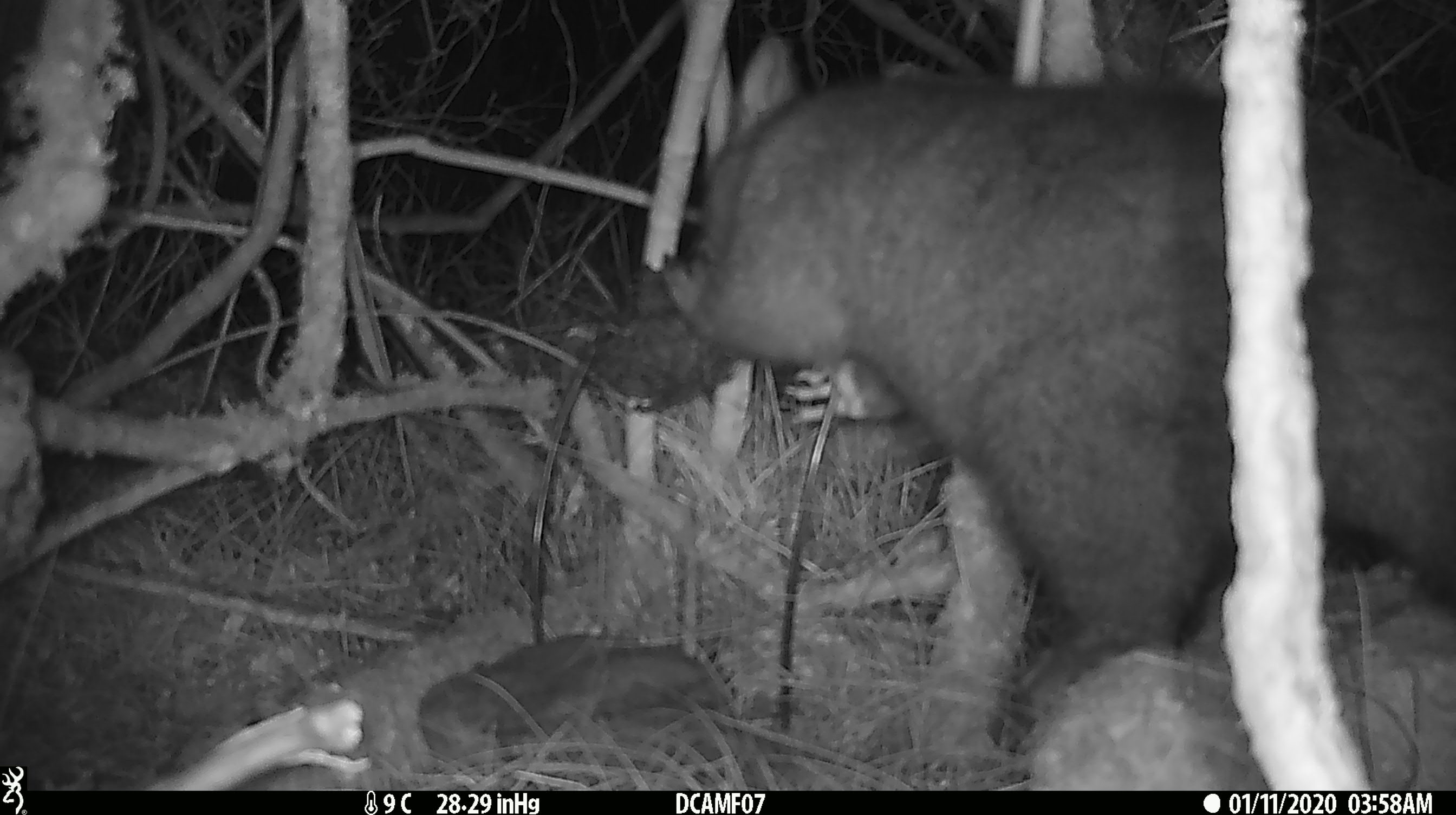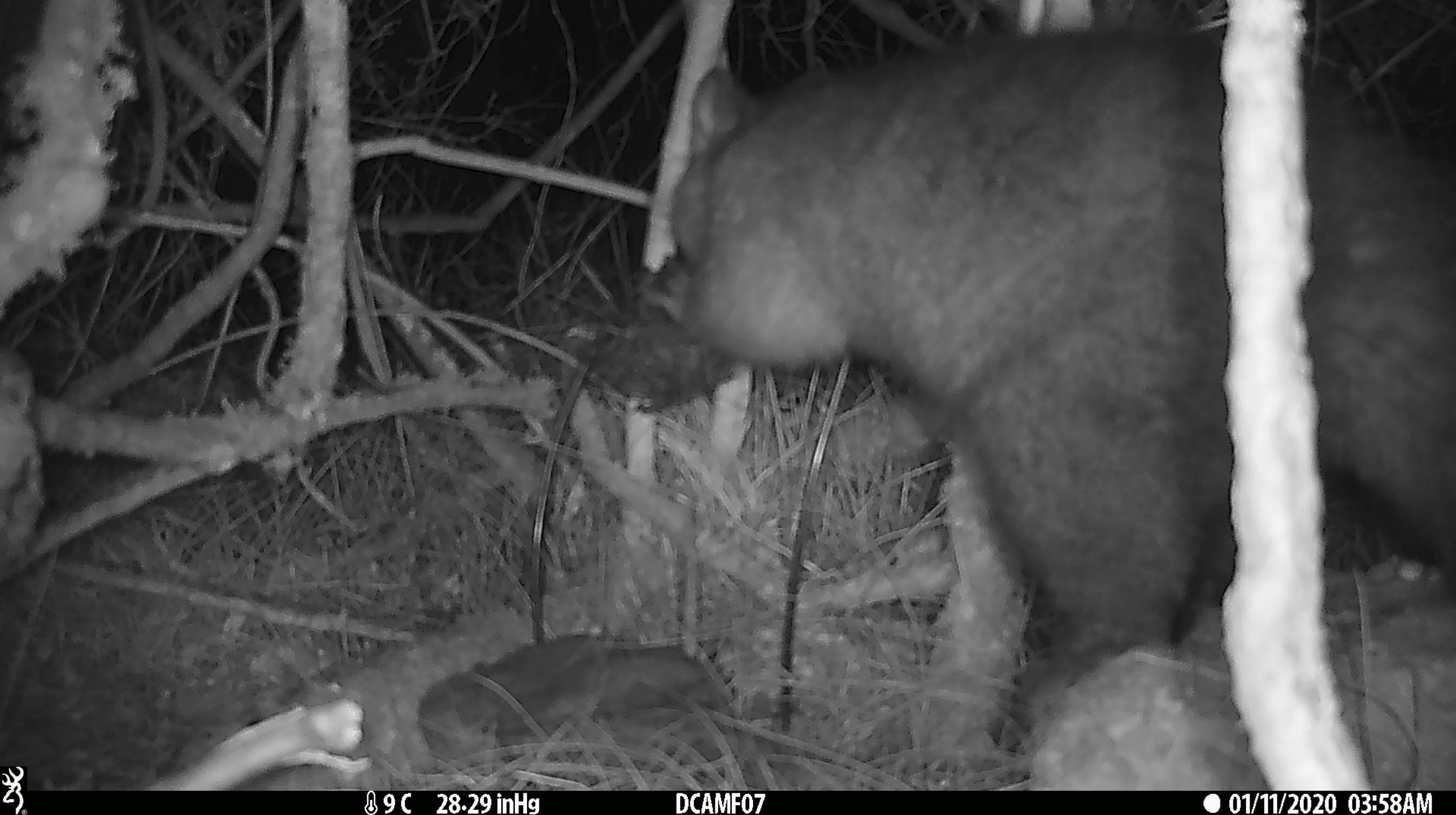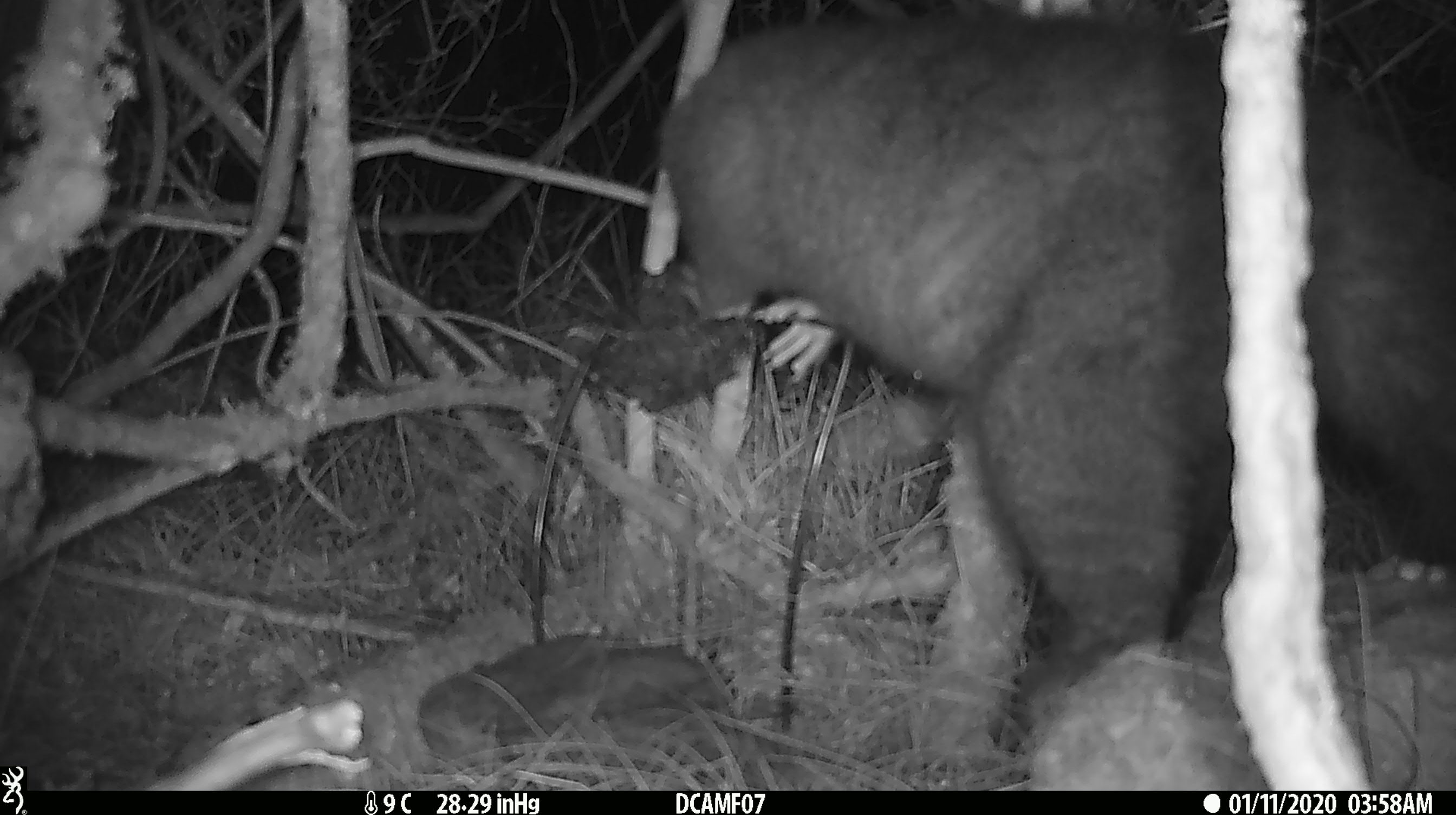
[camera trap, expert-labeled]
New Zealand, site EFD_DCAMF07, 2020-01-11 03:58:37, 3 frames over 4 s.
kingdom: Animalia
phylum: Chordata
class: Mammalia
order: Diprotodontia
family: Phalangeridae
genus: Trichosurus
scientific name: Trichosurus vulpecula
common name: common brushtail possum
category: possum